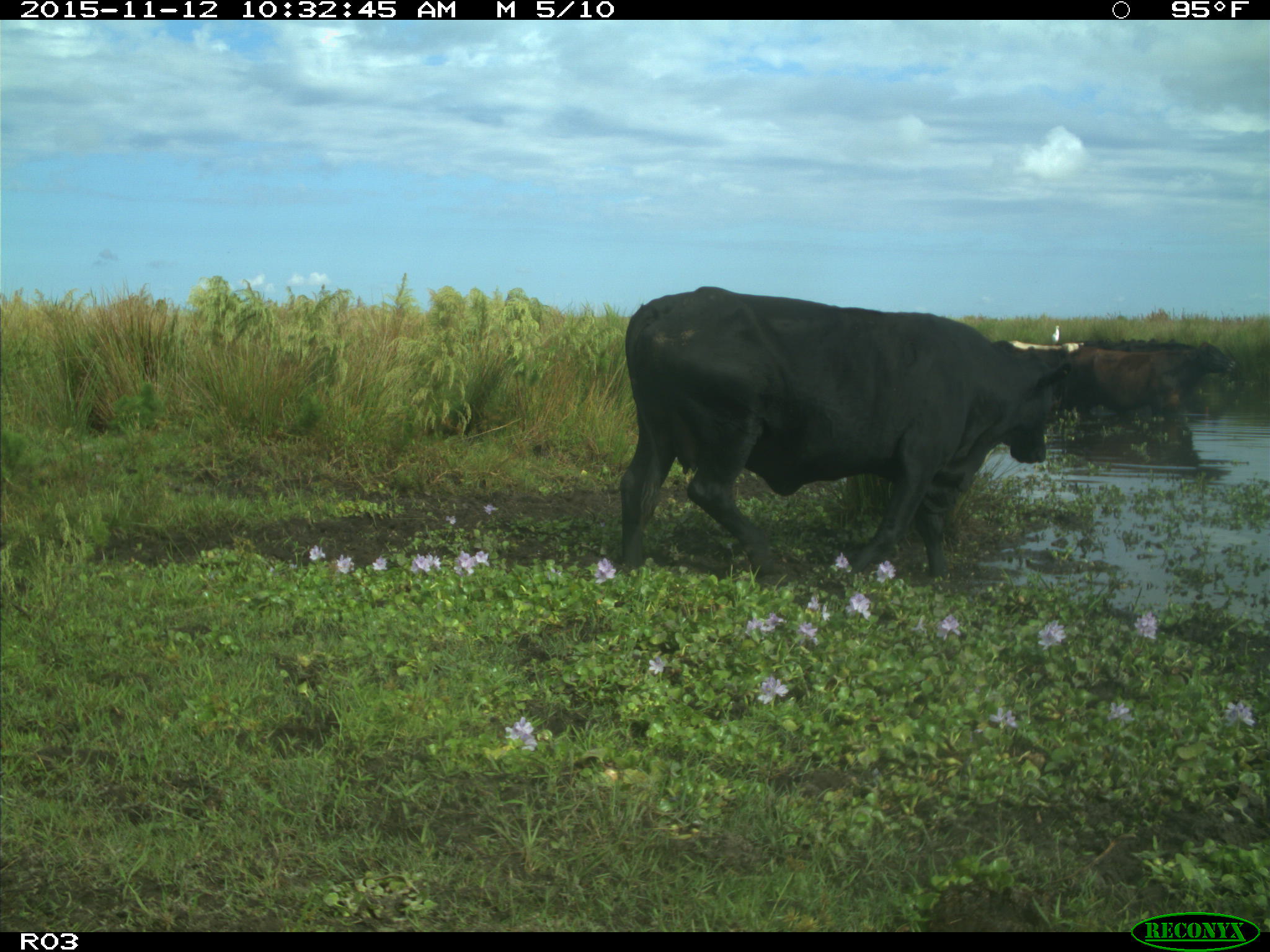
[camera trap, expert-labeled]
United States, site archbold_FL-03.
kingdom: Animalia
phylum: Chordata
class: Mammalia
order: Artiodactyla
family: Bovidae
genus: Bos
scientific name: Bos taurus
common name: domestic cow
Bos taurus (domestic cow).